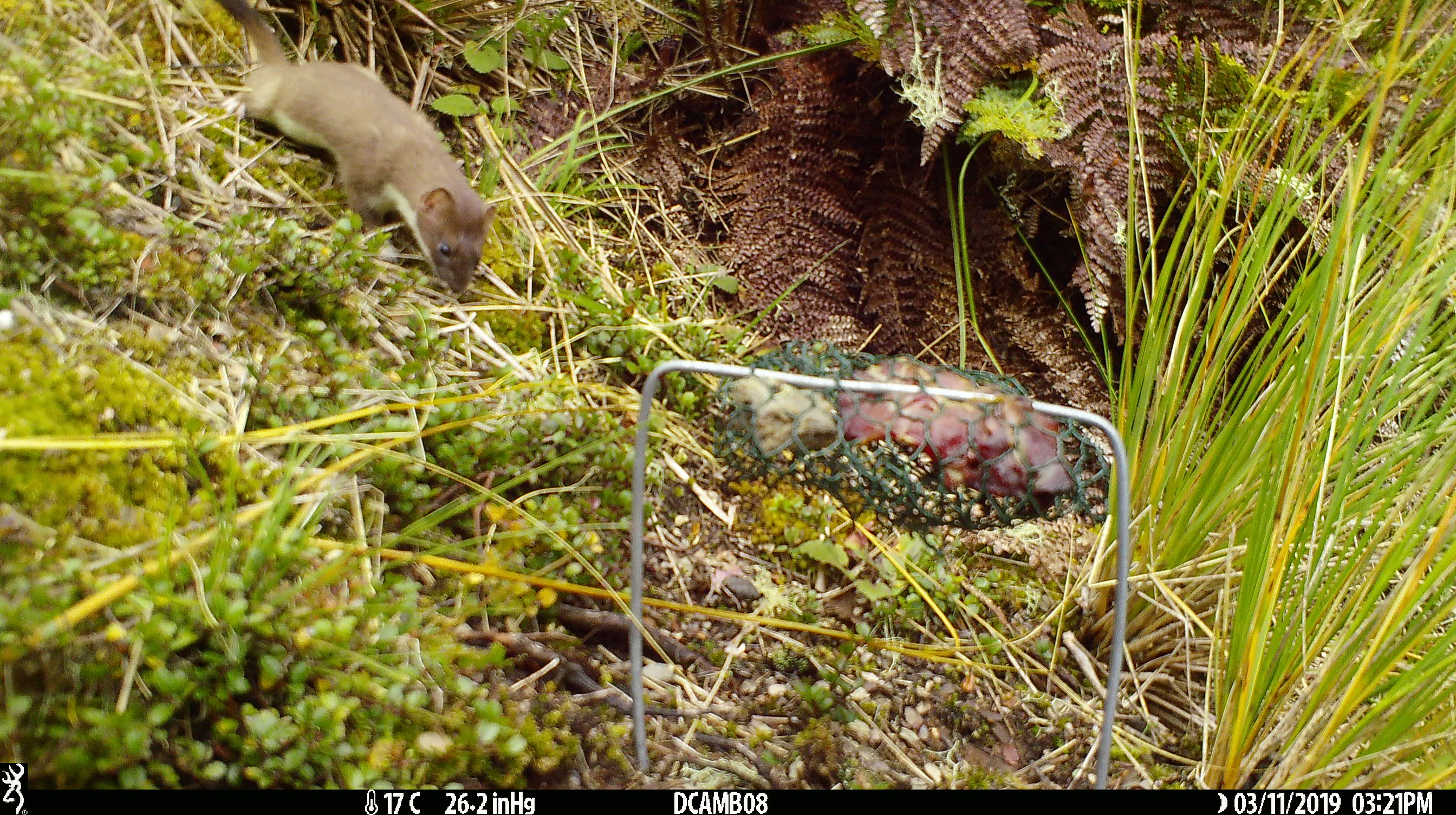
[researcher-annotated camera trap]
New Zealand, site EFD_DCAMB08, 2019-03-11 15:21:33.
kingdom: Animalia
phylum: Chordata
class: Mammalia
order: Carnivora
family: Mustelidae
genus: Mustela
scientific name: Mustela erminea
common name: stoat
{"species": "stoat (Mustela erminea)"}